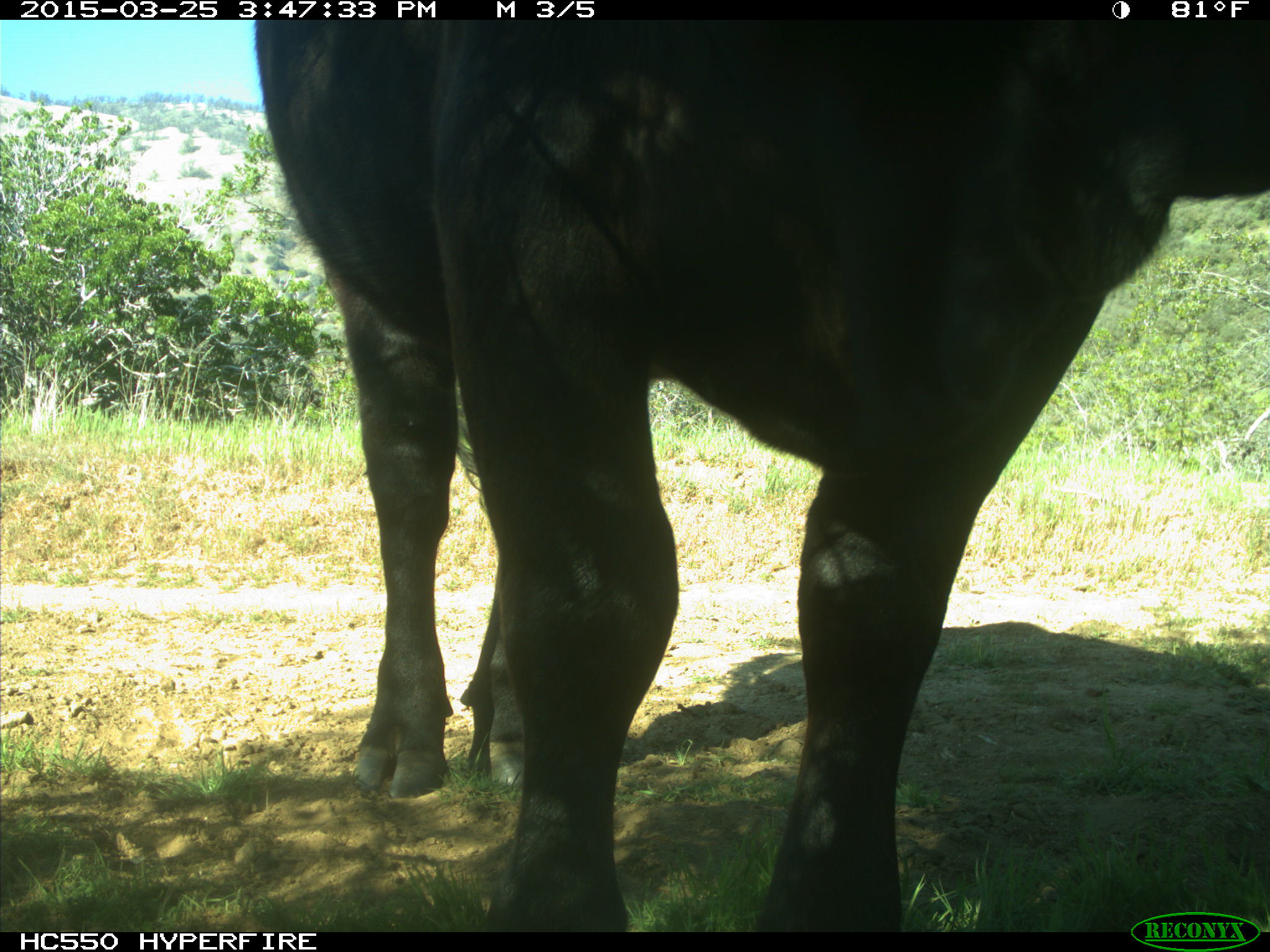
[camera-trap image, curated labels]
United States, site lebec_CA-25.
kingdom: Animalia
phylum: Chordata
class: Mammalia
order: Artiodactyla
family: Bovidae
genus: Bos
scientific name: Bos taurus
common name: domestic cow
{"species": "Bos taurus (domestic cow)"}